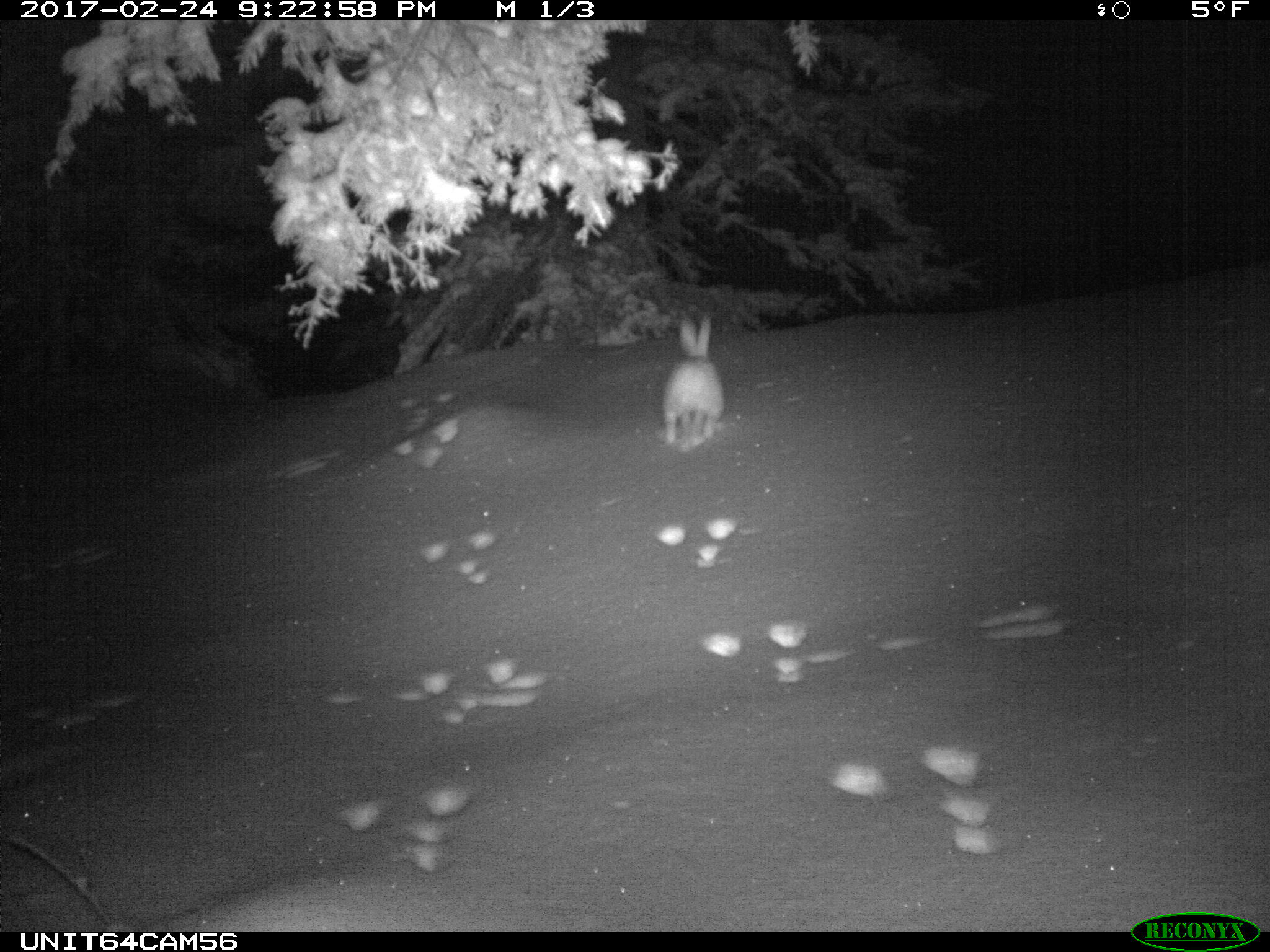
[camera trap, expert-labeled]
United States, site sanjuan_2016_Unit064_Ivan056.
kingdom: Animalia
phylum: Chordata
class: Mammalia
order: Lagomorpha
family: Leporidae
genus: Lepus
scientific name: Lepus americanus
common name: snowshoe hare